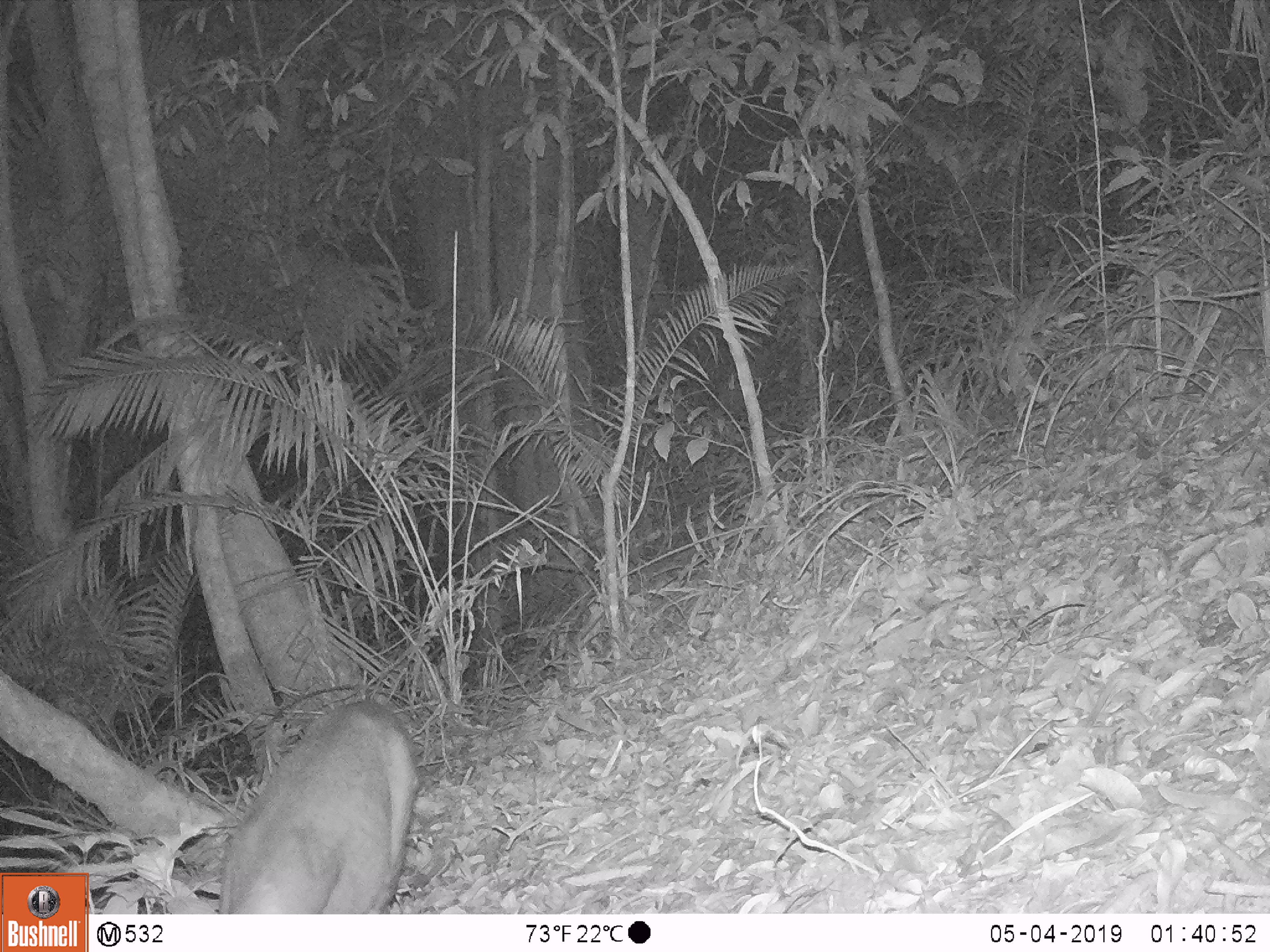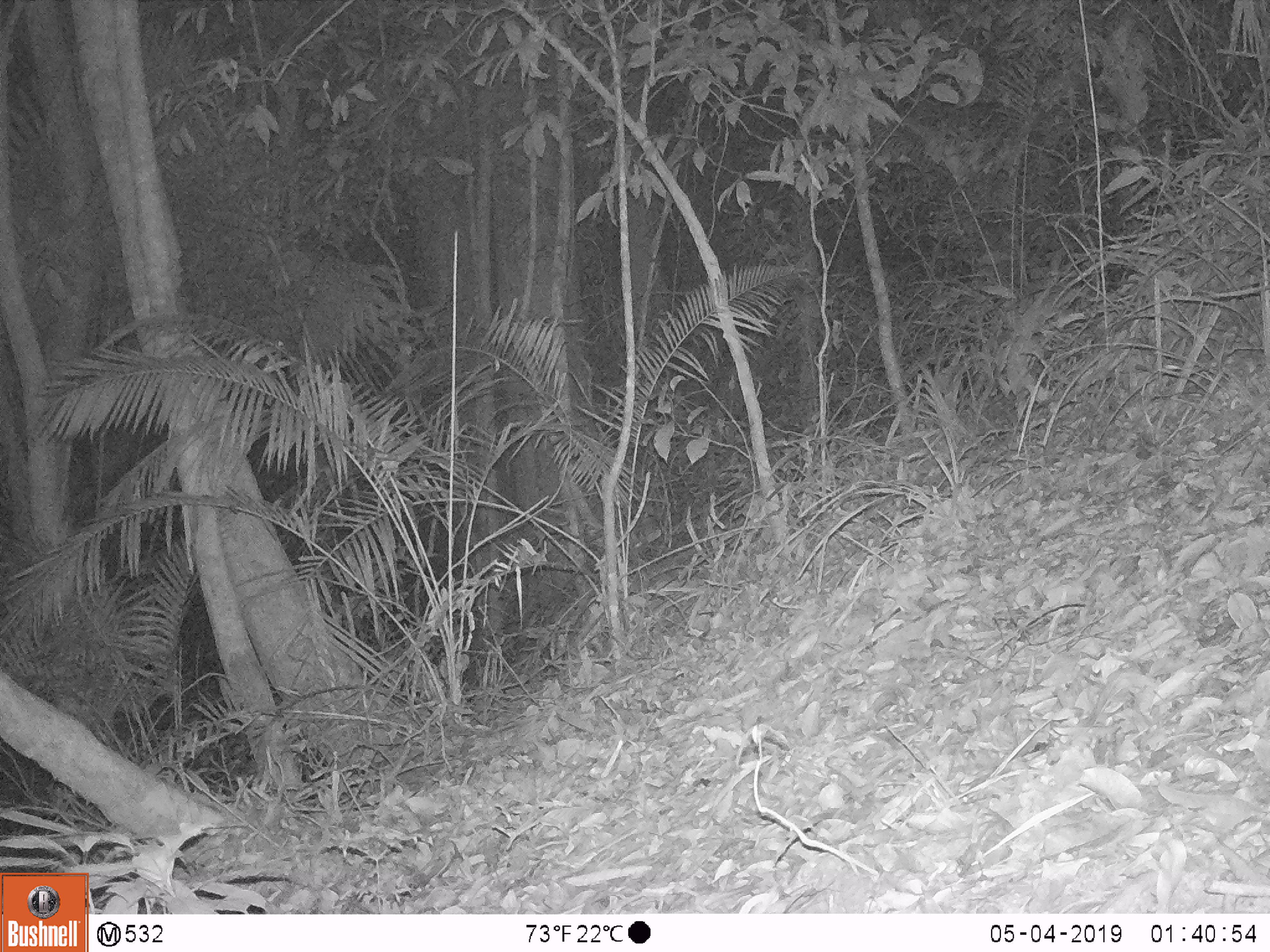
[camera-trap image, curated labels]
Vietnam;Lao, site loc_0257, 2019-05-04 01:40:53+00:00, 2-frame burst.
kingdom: Animalia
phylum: Chordata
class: Mammalia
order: Artiodactyla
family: Cervidae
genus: Muntiacus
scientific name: Muntiacus rooseveltorum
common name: roosevelt's muntjac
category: roosevelts muntjac group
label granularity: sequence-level